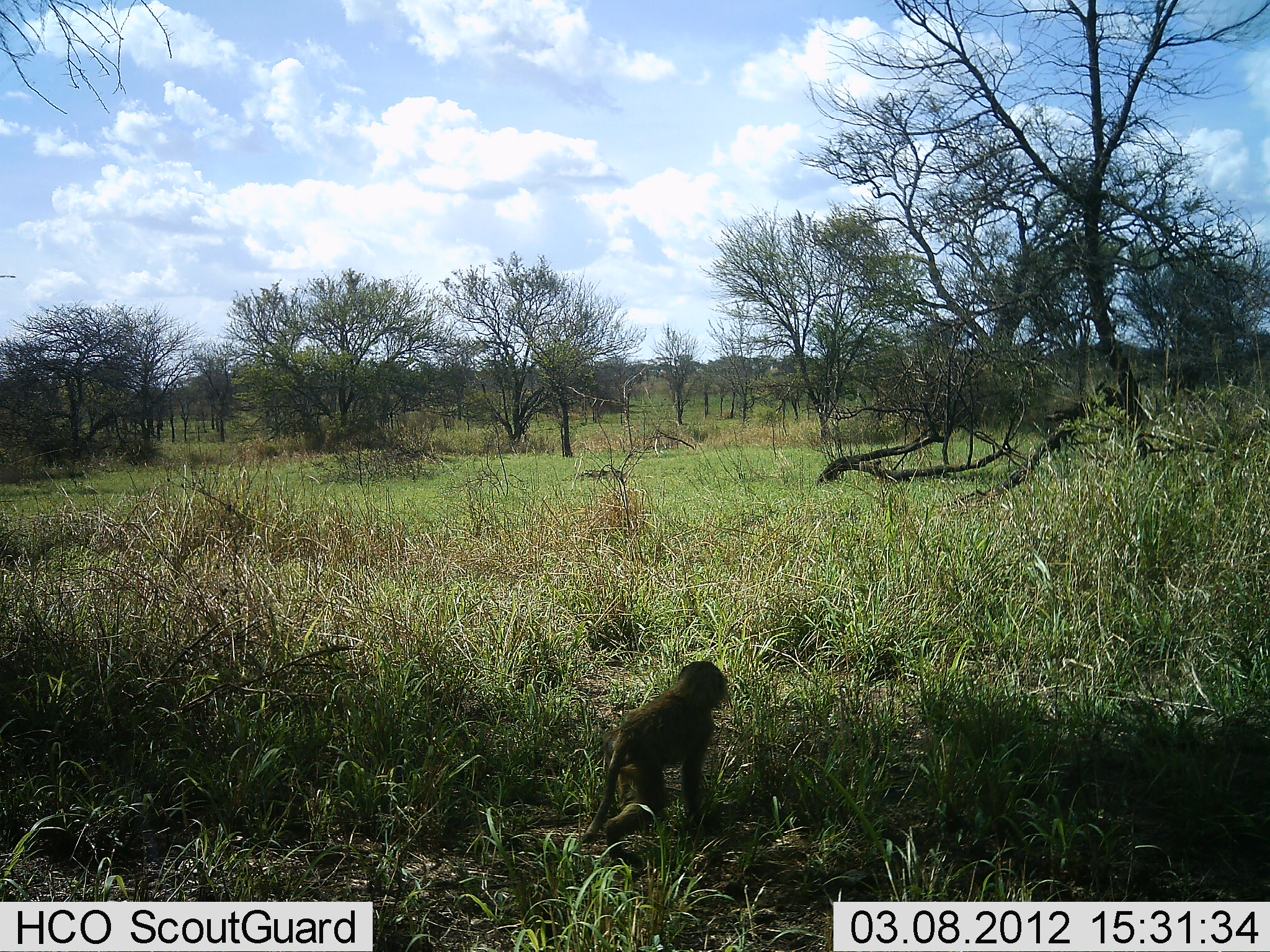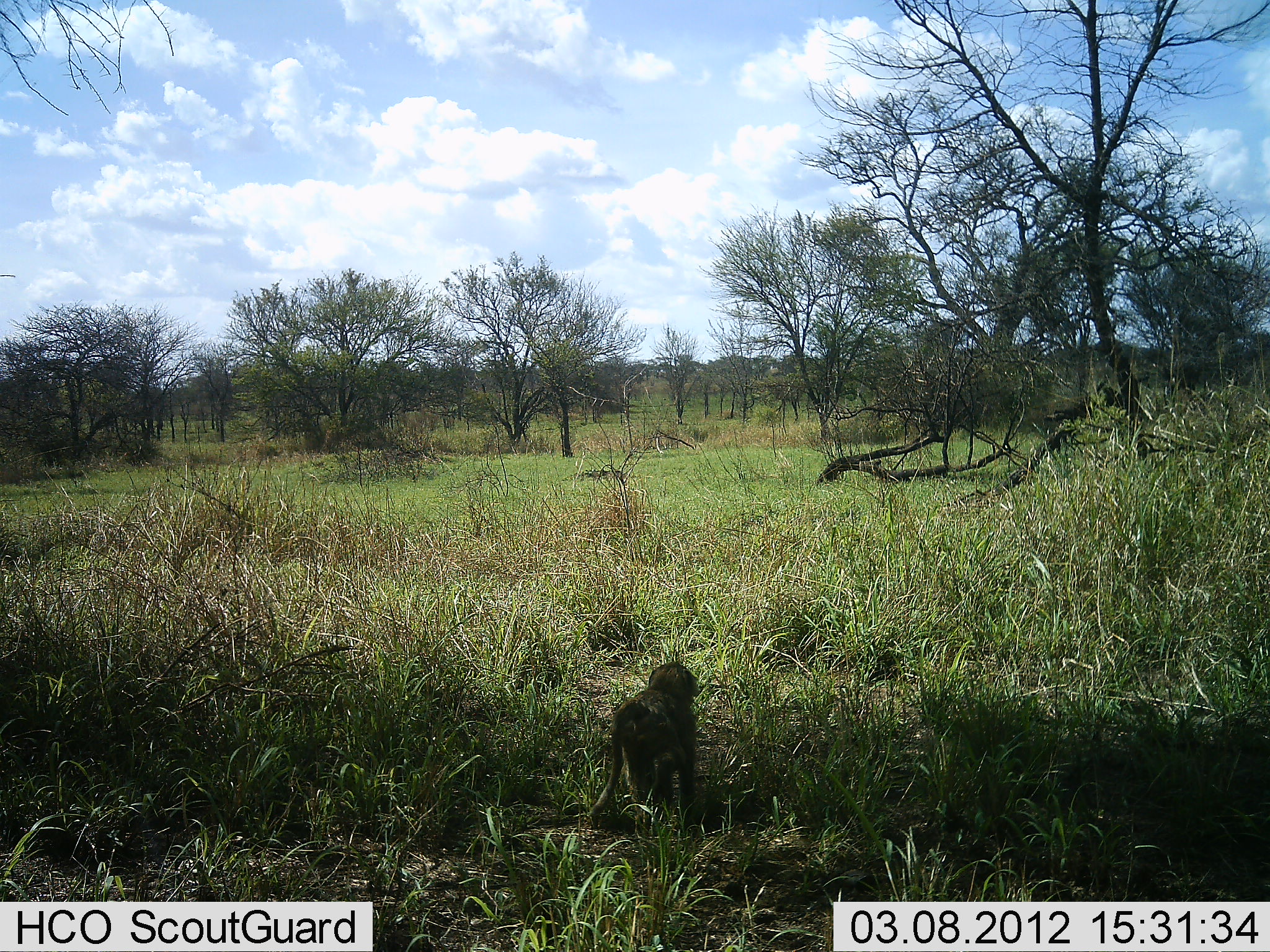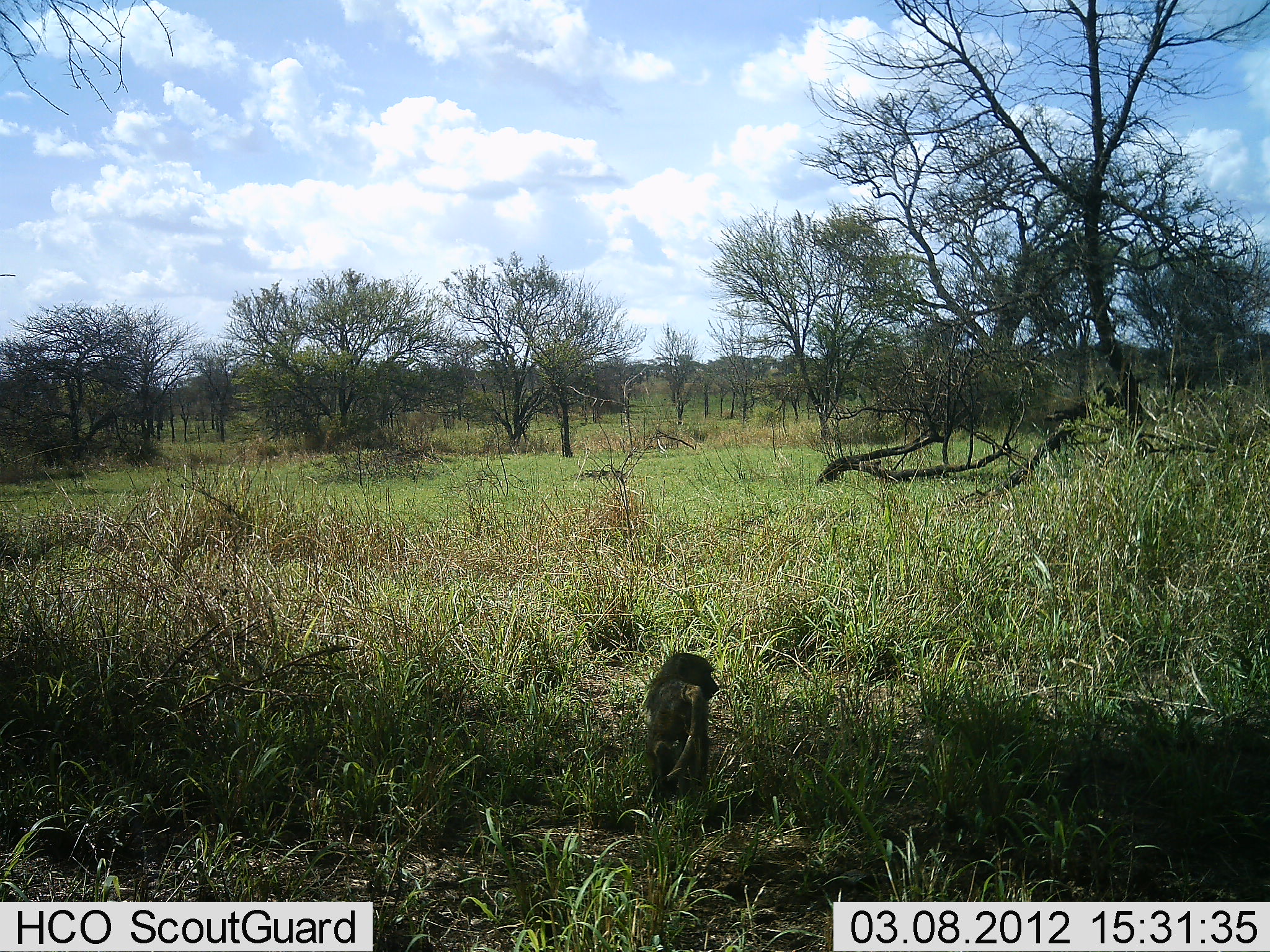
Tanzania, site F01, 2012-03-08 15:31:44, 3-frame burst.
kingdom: Animalia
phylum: Chordata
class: Mammalia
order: Primates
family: Cercopithecidae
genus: Papio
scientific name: Papio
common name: baboon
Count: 1.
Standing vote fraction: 15%.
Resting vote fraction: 0%.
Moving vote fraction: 85%.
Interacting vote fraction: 0%.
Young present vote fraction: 31%.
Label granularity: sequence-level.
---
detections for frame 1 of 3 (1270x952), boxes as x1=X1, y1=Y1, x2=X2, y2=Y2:
animal: x1=581, y1=661, x2=729, y2=871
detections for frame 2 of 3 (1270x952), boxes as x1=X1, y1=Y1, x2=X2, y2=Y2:
animal: x1=588, y1=661, x2=699, y2=834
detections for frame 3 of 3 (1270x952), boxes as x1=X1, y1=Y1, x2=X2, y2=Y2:
animal: x1=641, y1=652, x2=720, y2=809